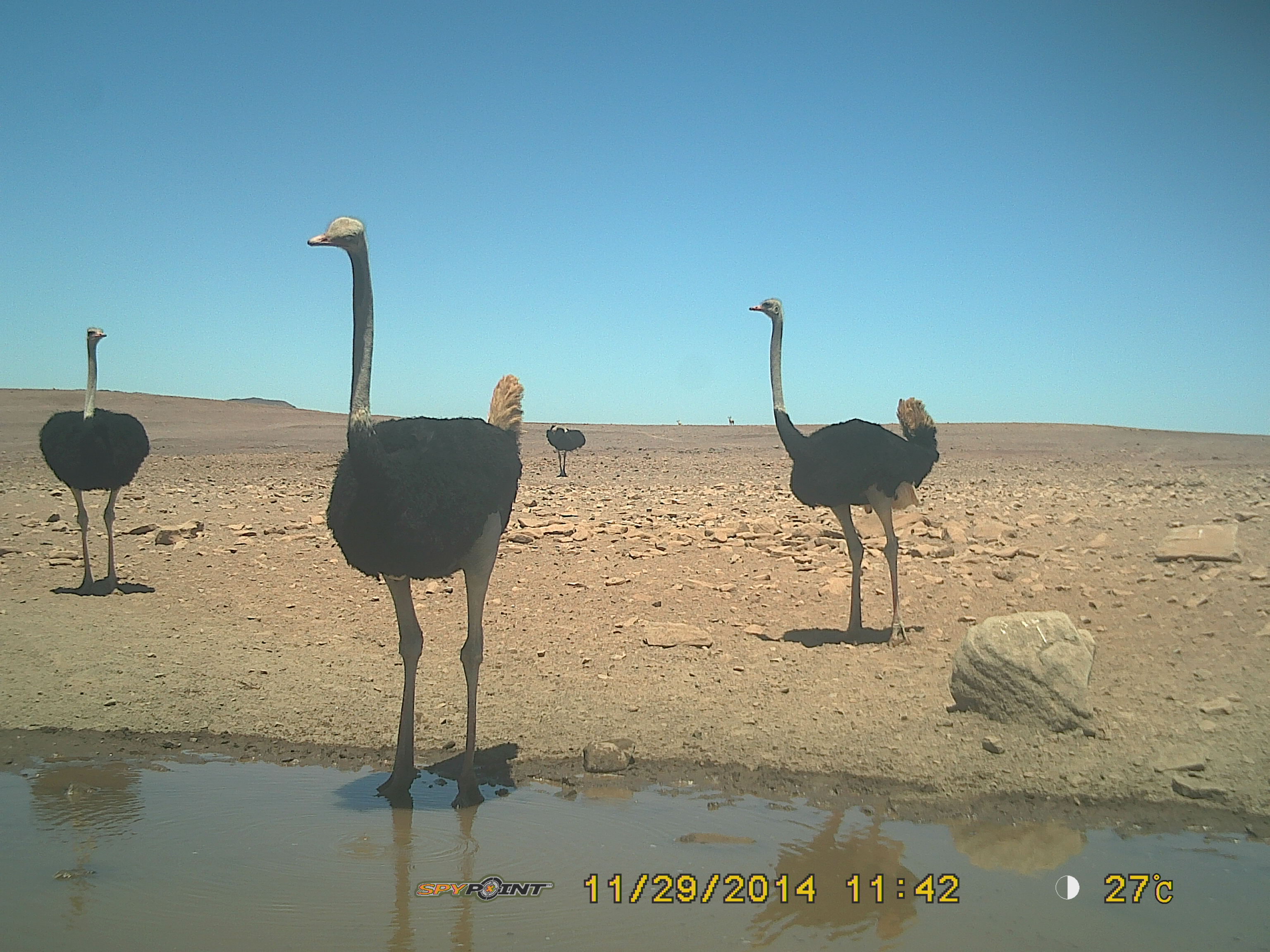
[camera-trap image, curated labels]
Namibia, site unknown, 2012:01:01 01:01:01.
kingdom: Animalia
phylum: Chordata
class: Aves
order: Struthioniformes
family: Struthionidae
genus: Struthio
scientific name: Struthio camelus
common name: common ostrich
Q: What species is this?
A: Struthio camelus (common ostrich).